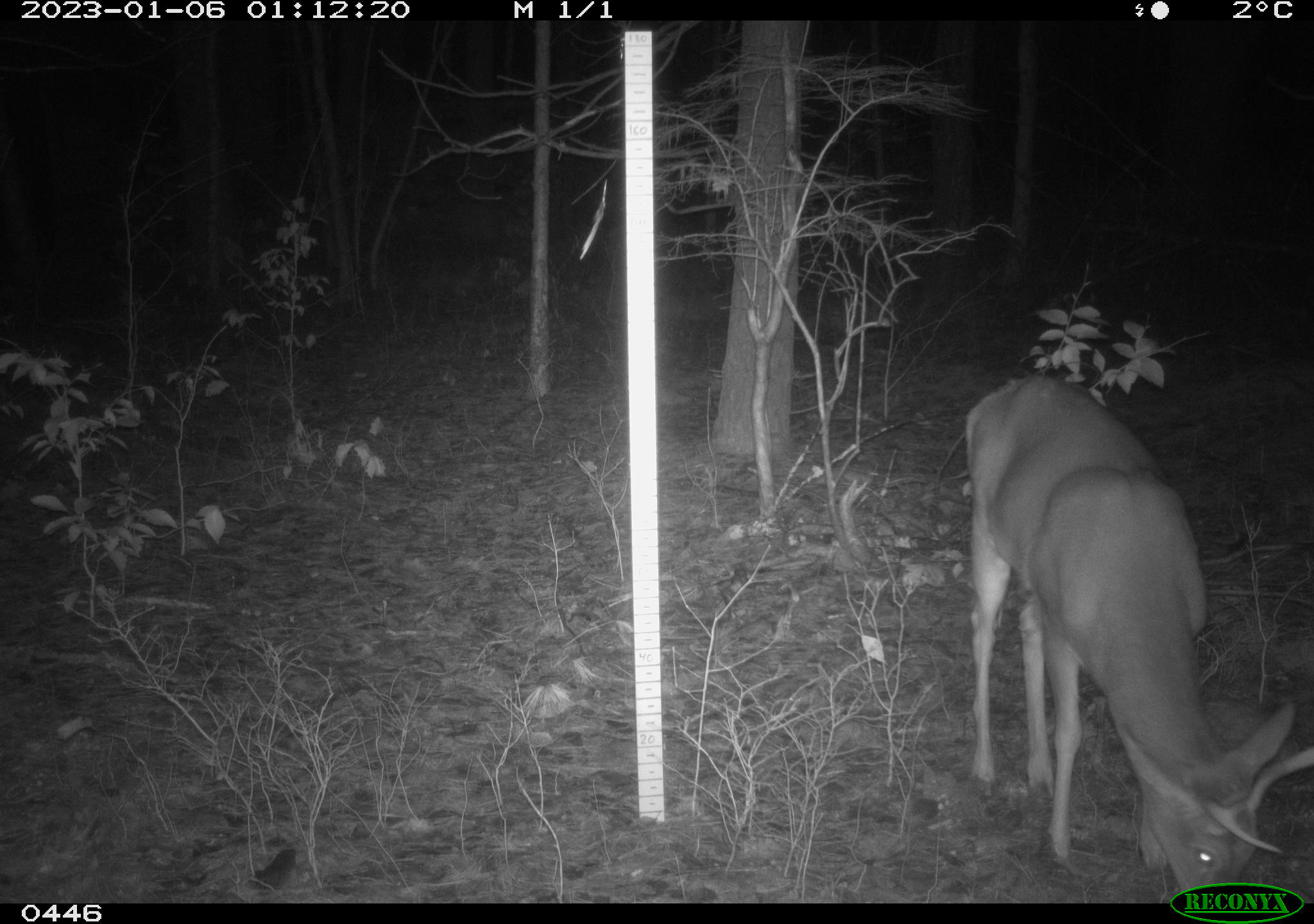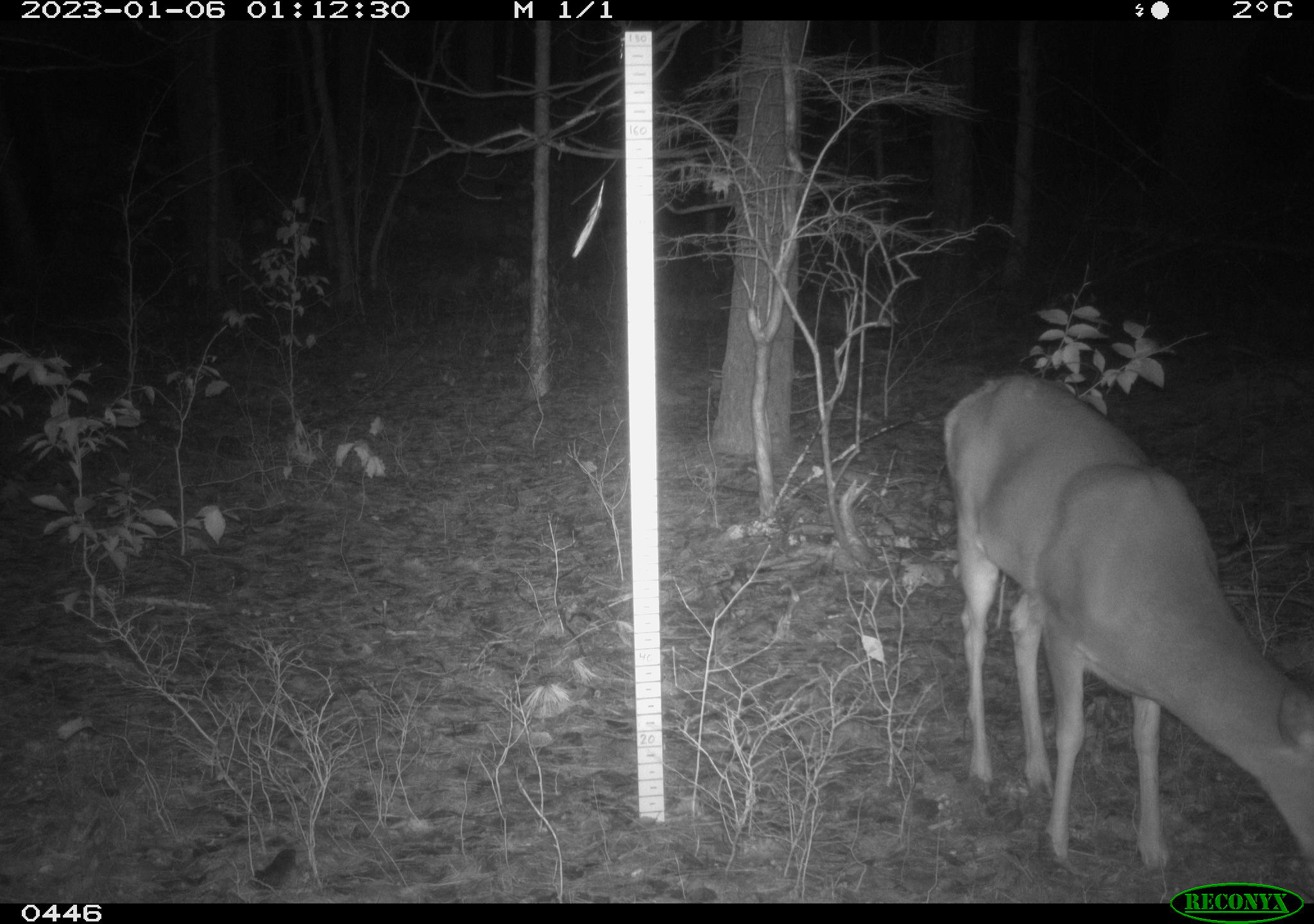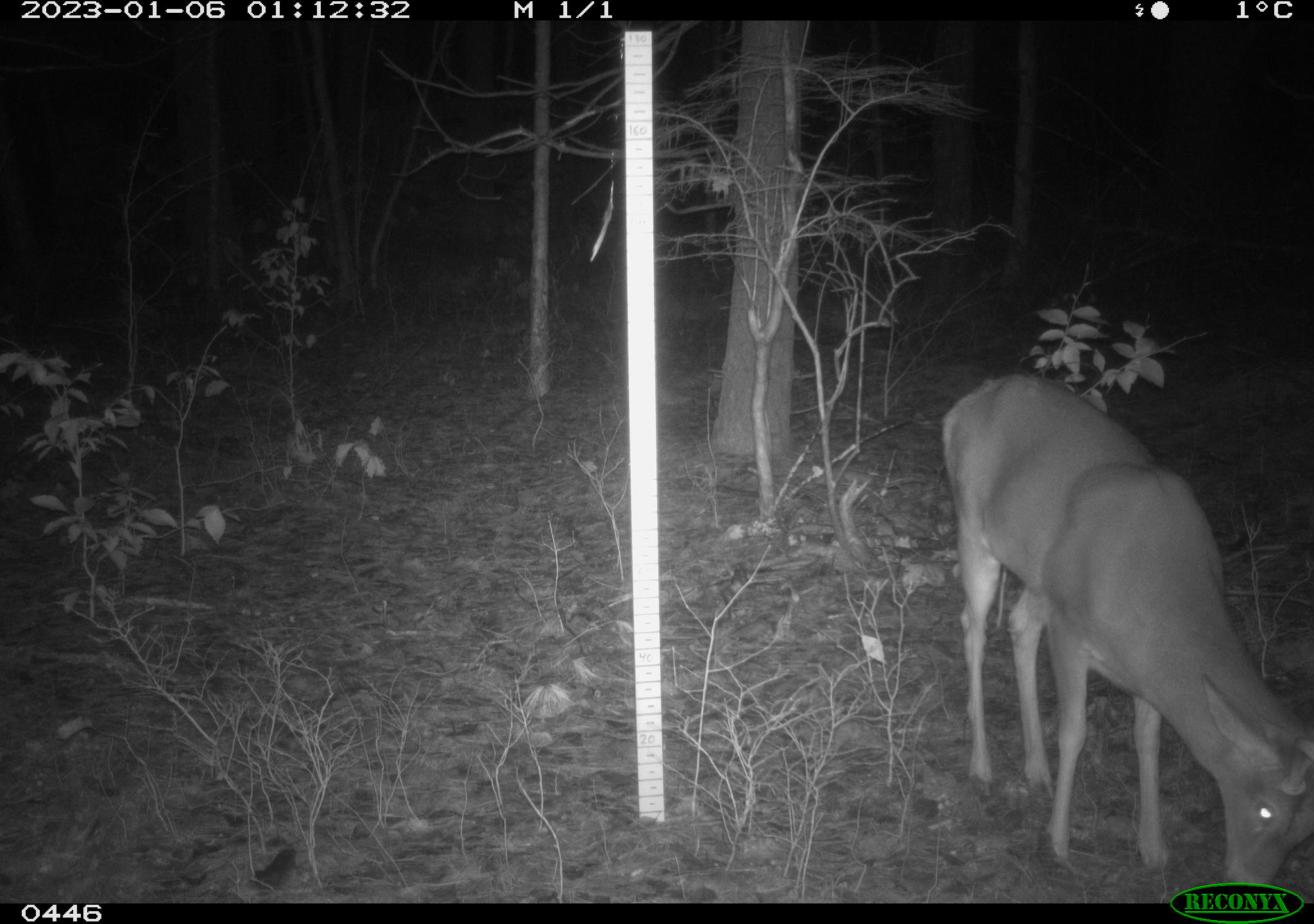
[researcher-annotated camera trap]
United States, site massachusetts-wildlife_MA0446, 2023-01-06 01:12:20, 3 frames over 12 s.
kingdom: Animalia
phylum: Chordata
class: Mammalia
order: Artiodactyla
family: Cervidae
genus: Odocoileus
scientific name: Odocoileus virginianus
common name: white-tailed deer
White-tailed deer (Odocoileus virginianus).